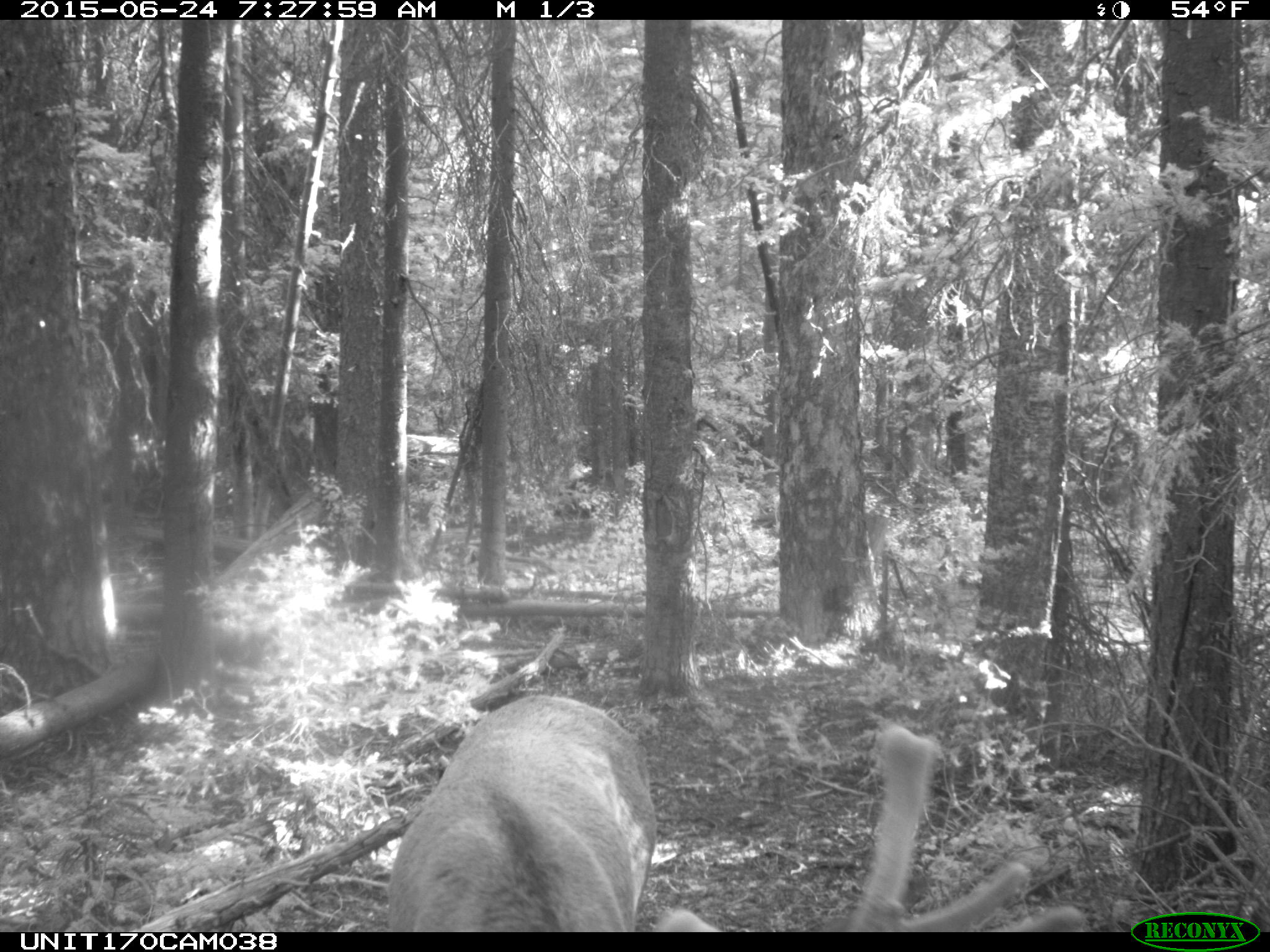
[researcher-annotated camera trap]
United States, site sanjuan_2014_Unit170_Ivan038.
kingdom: Animalia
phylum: Chordata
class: Mammalia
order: Artiodactyla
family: Cervidae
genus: Cervus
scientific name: Cervus elaphus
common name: red deer